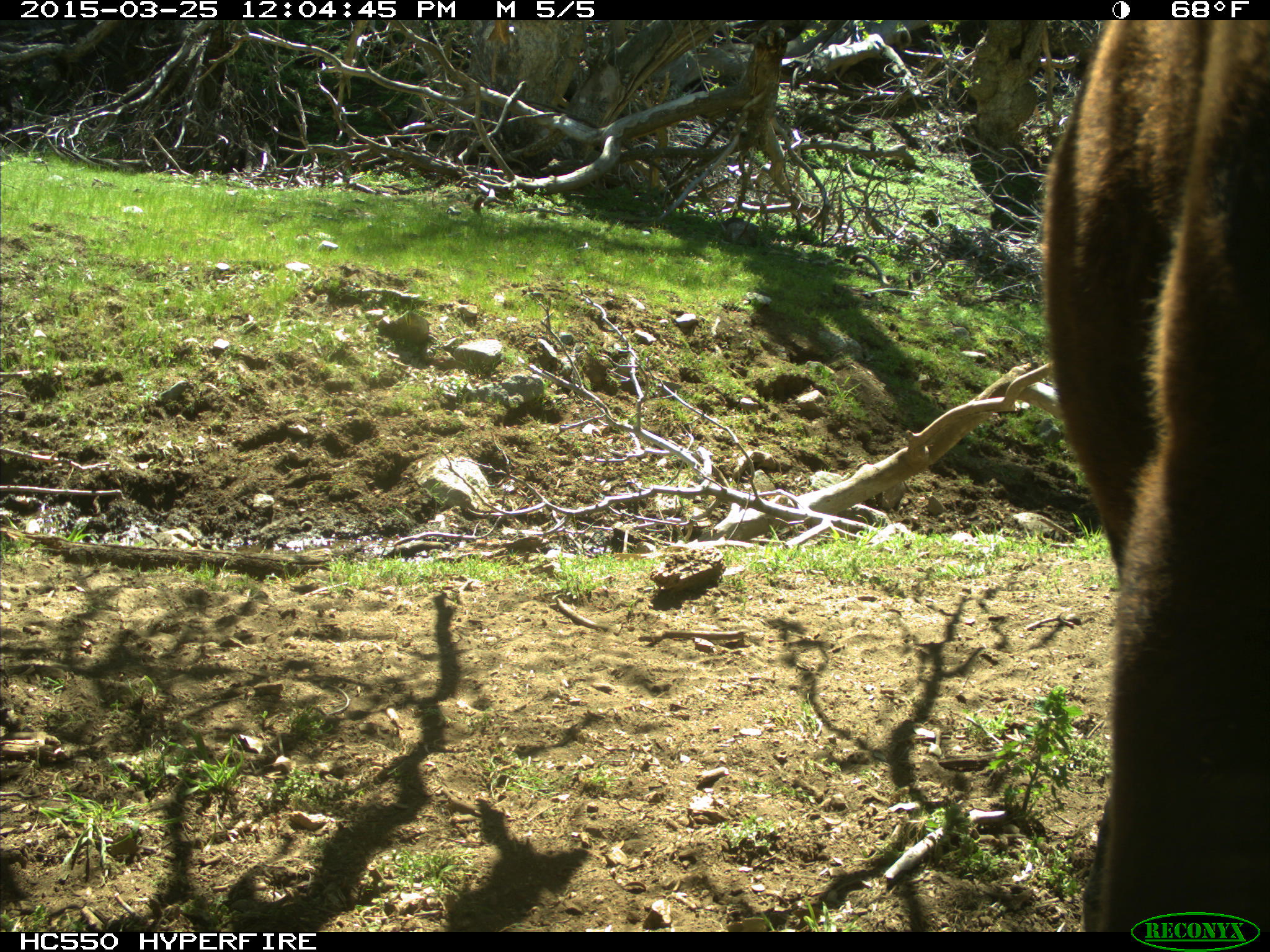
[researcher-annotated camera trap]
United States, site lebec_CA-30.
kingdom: Animalia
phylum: Chordata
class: Mammalia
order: Artiodactyla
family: Bovidae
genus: Bos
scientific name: Bos taurus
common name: domestic cow